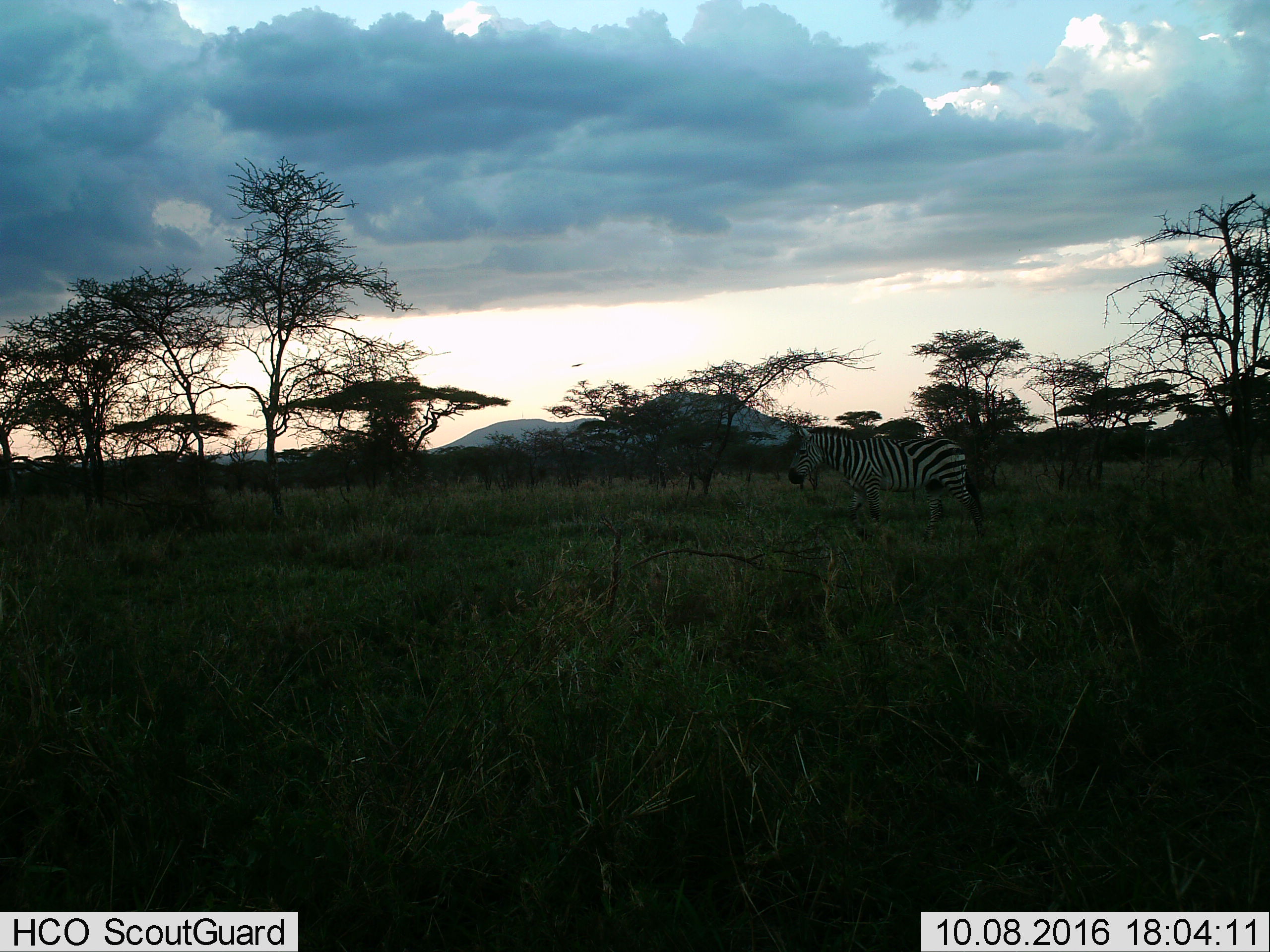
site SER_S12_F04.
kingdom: Animalia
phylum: Chordata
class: Mammalia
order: Perissodactyla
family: Equidae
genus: Equus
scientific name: Equus quagga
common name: plains zebra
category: zebraplains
Zebraplains (plains zebra) (Equus quagga), count 1. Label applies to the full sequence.